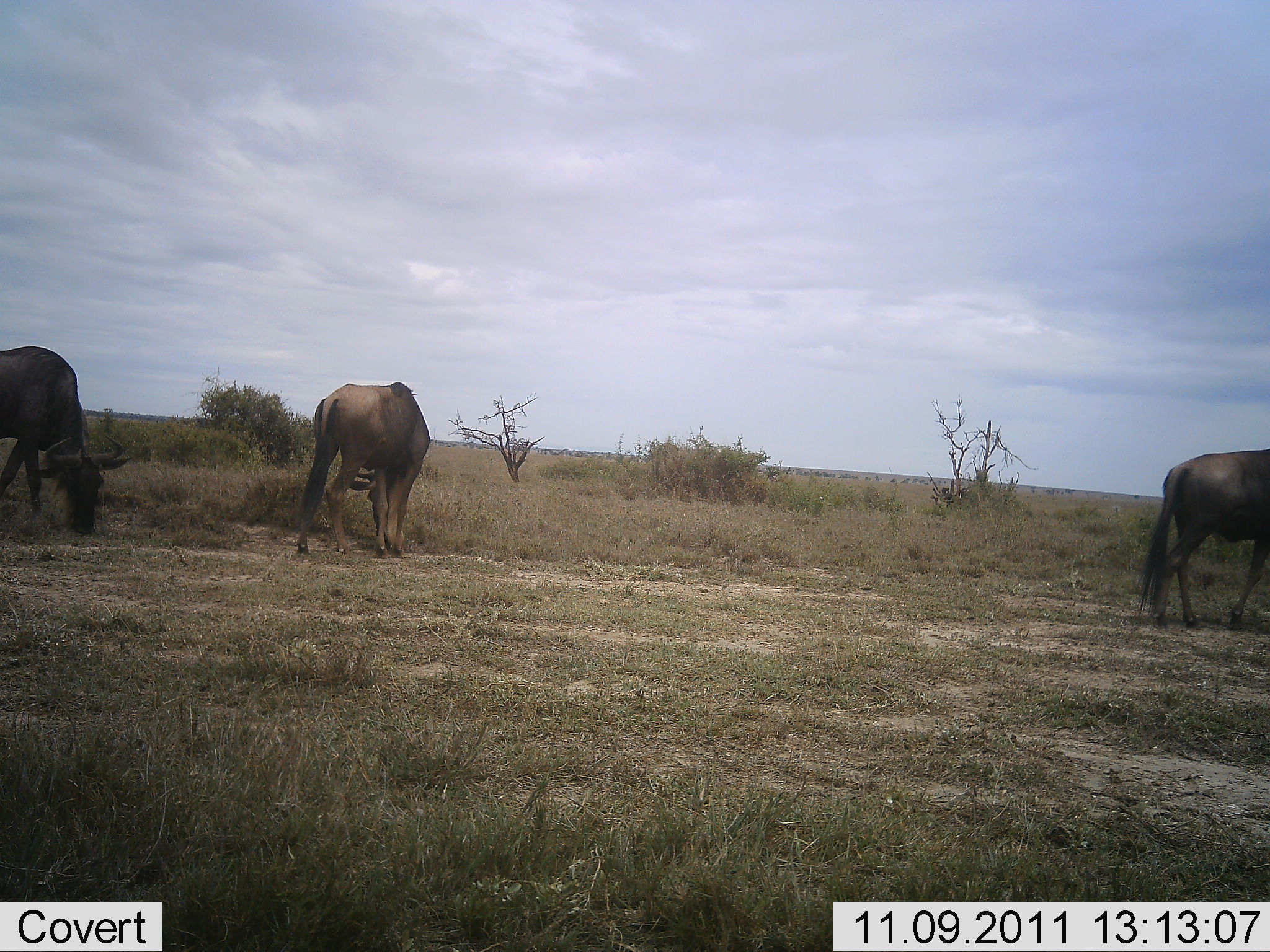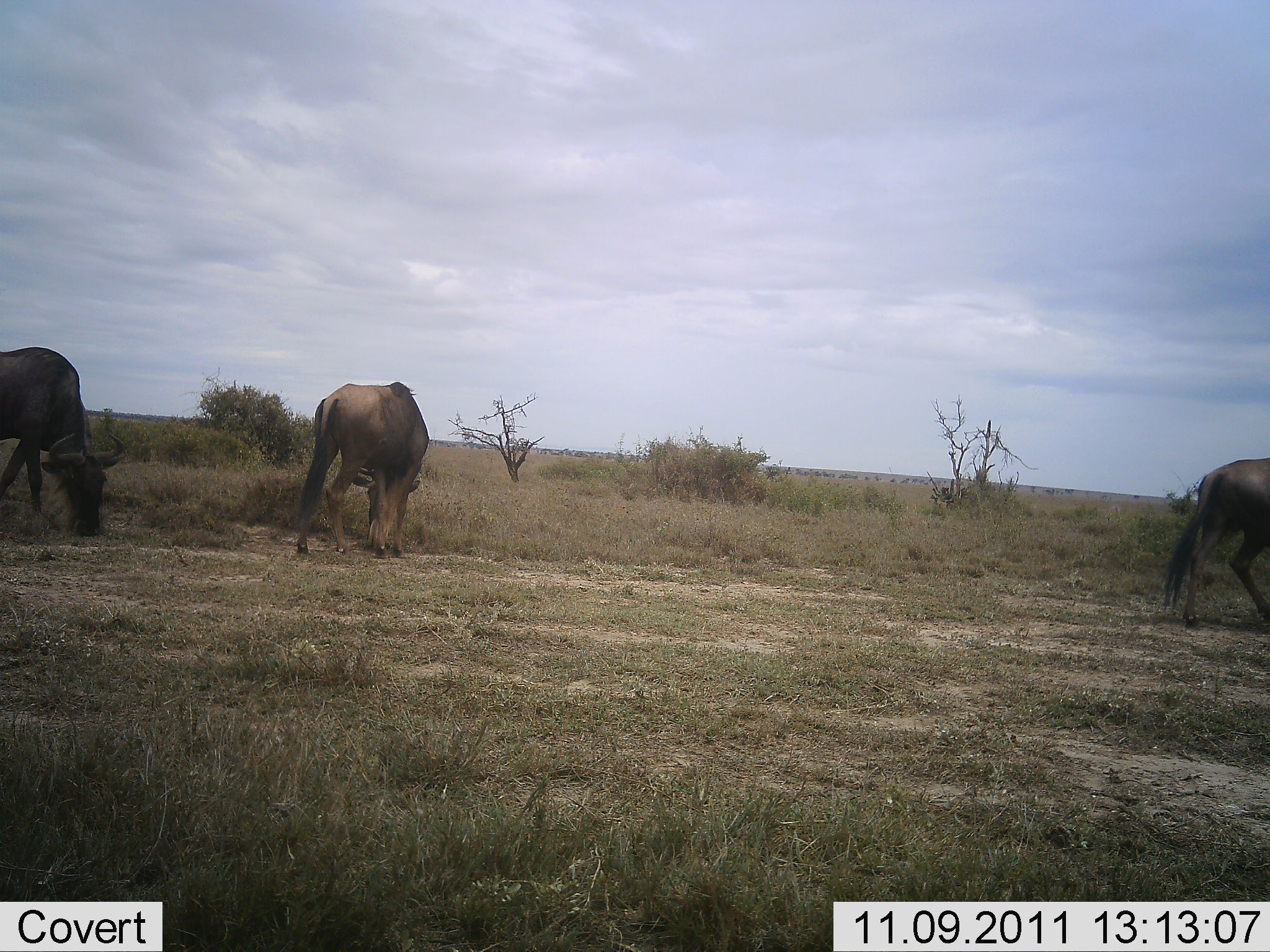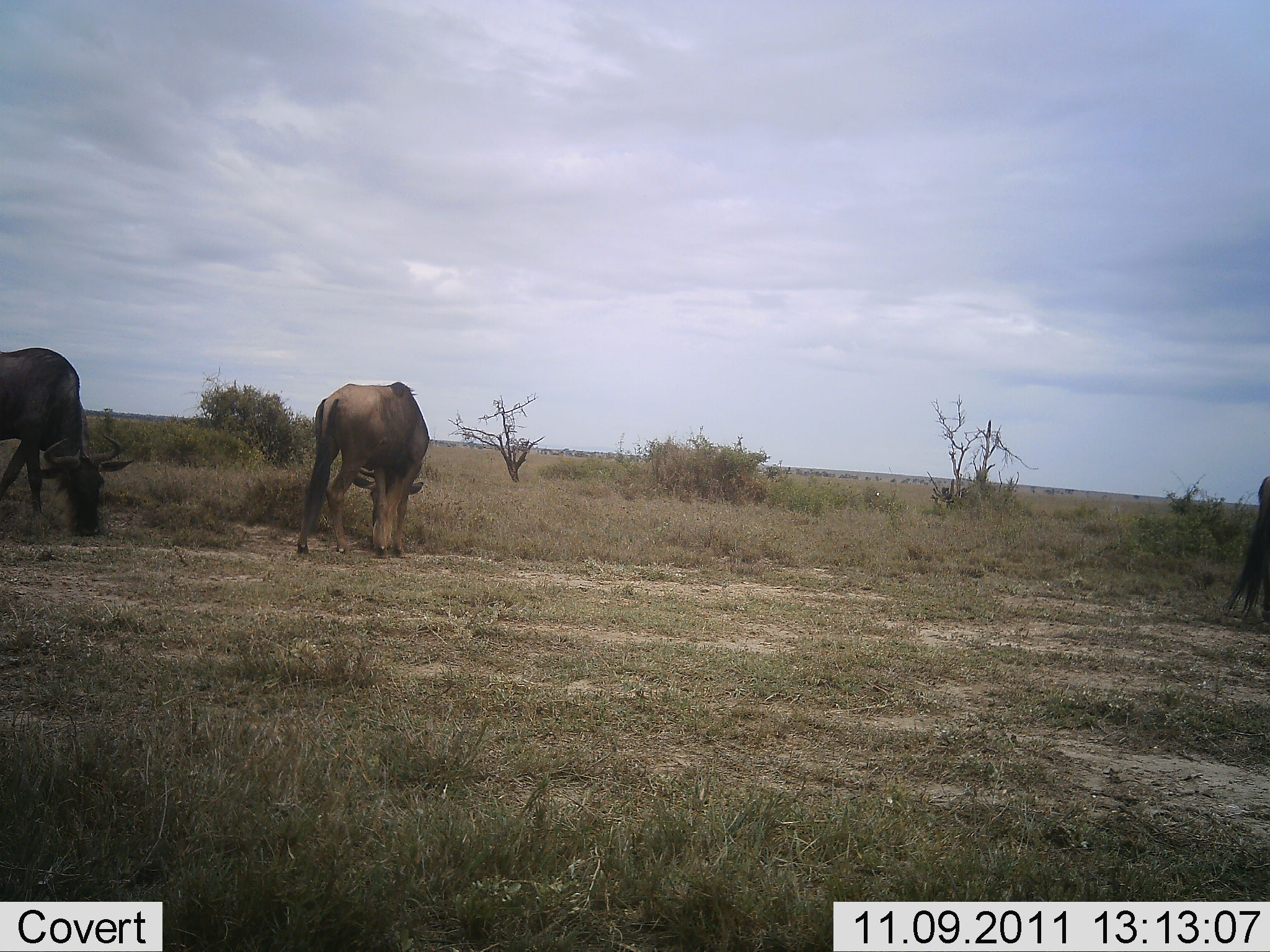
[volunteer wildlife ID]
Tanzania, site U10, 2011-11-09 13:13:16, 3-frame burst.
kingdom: Animalia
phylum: Chordata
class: Mammalia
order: Artiodactyla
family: Bovidae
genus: Connochaetes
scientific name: Connochaetes taurinus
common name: blue wildebeest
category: wildebeest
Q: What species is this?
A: Wildebeest (blue wildebeest) (Connochaetes taurinus).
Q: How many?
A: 3.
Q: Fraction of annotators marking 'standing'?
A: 23%.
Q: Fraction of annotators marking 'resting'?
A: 0%.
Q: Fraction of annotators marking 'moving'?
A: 8%.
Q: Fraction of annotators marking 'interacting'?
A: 0%.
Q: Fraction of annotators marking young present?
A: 0%.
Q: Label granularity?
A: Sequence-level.